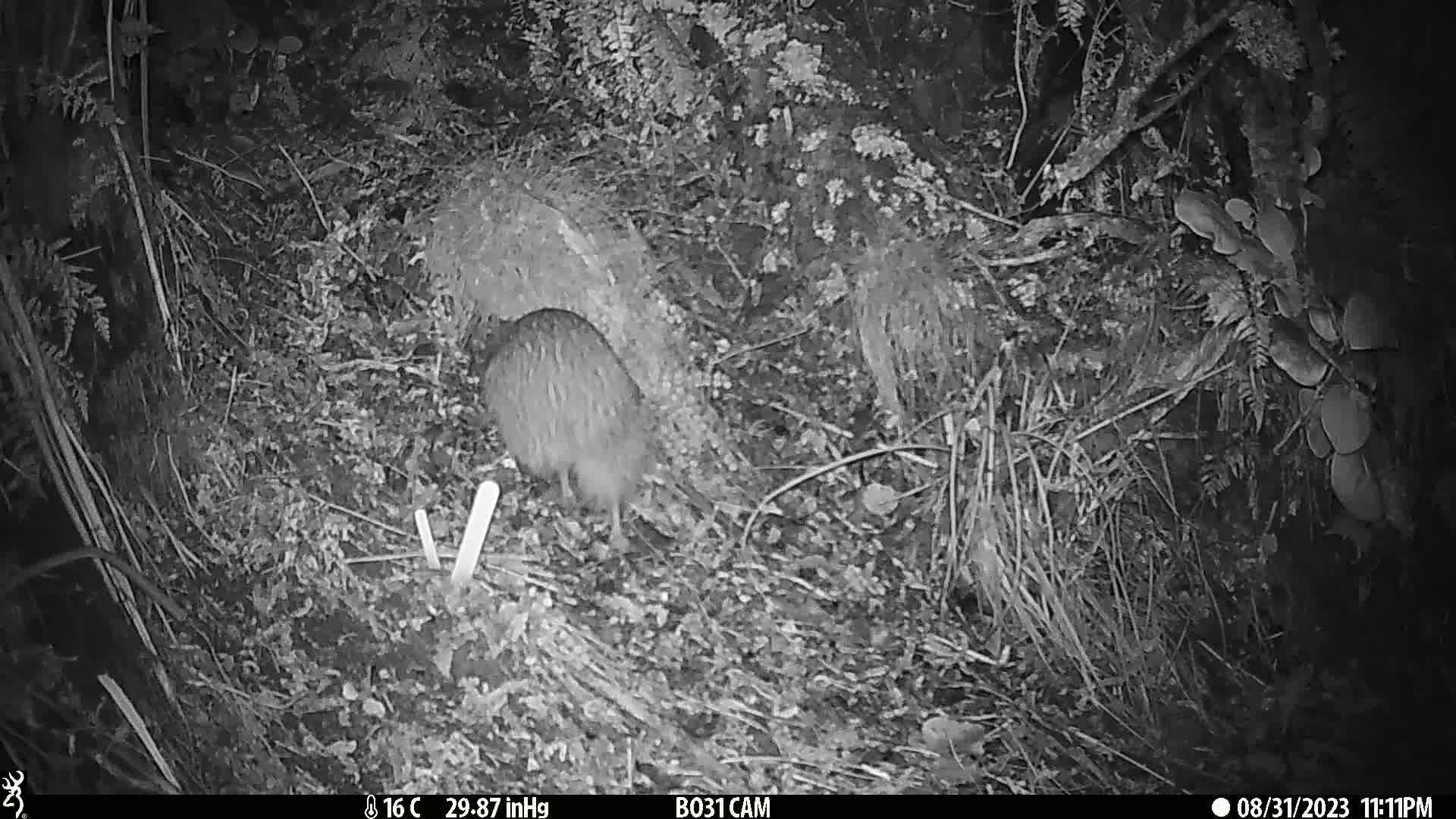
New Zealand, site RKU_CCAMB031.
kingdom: Animalia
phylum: Chordata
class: Aves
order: Apterygiformes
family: Apterygidae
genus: Apteryx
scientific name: Apteryx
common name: kiwi